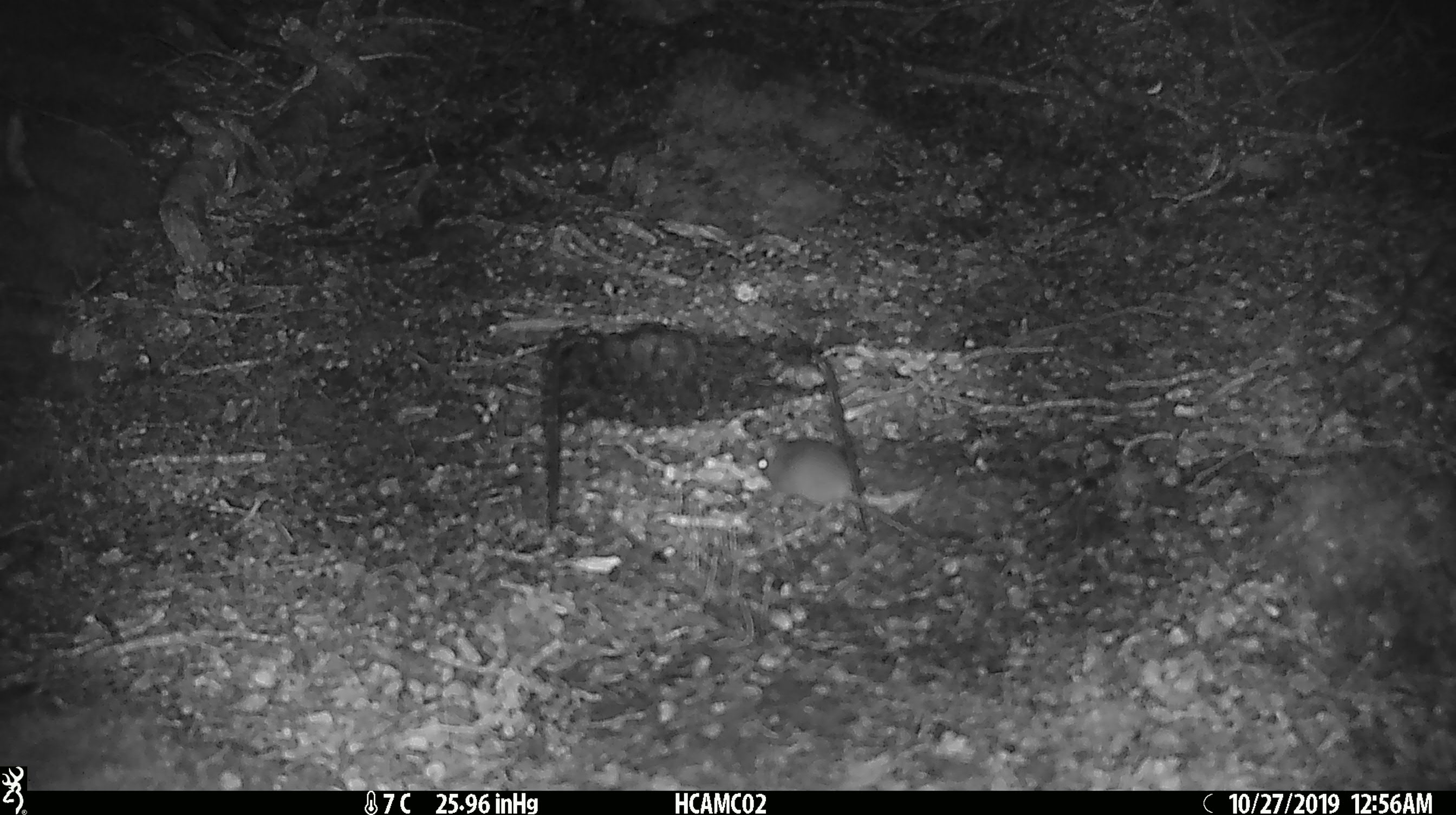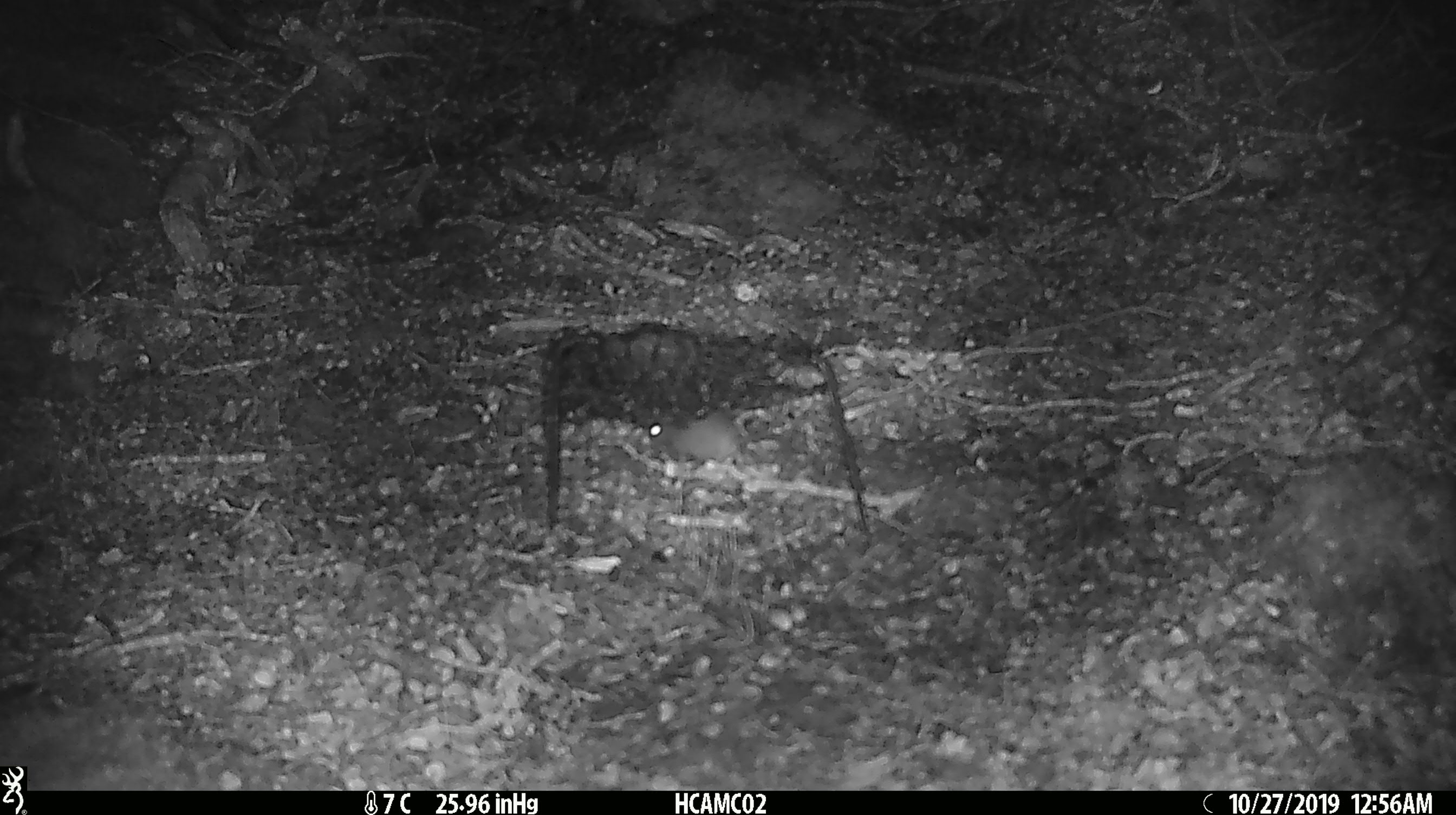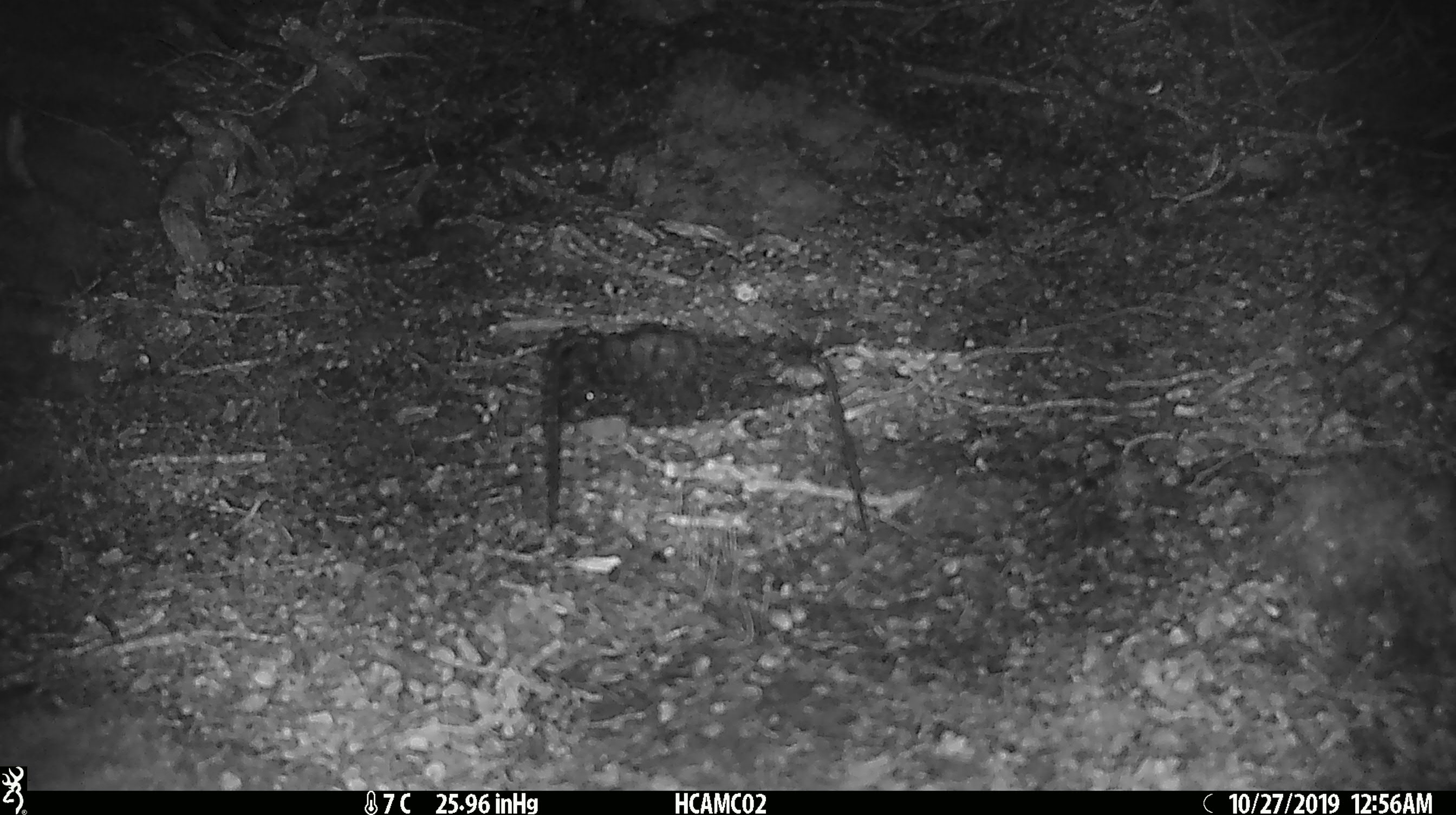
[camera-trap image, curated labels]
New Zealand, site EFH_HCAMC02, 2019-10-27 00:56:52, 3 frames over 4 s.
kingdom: Animalia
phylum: Chordata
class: Mammalia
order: Rodentia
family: Muridae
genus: Mus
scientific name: Mus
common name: mouse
Mouse (Mus).